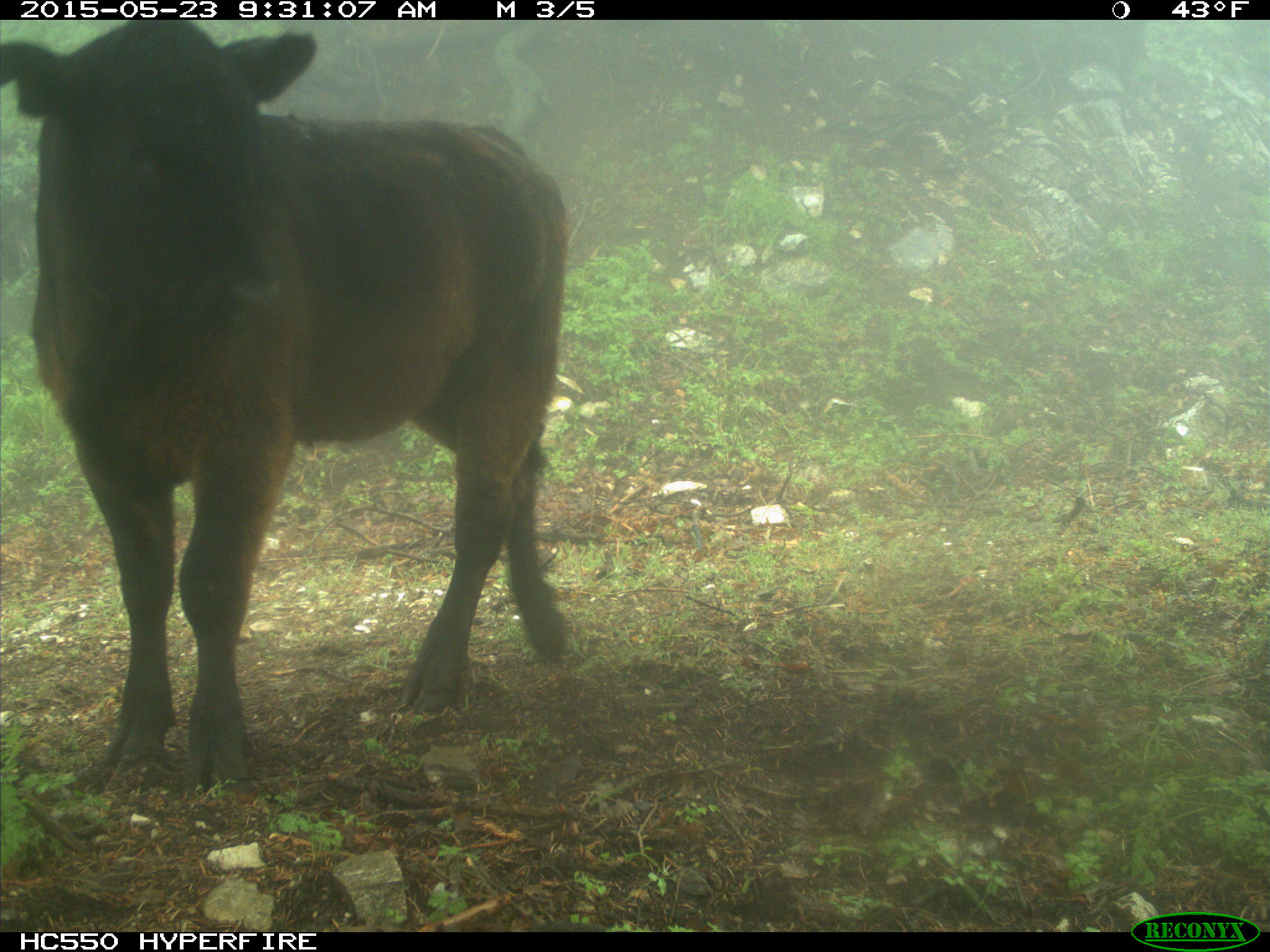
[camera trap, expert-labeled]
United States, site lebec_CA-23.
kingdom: Animalia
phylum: Chordata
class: Mammalia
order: Artiodactyla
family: Bovidae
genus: Bos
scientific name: Bos taurus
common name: domestic cow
Bos taurus (domestic cow).